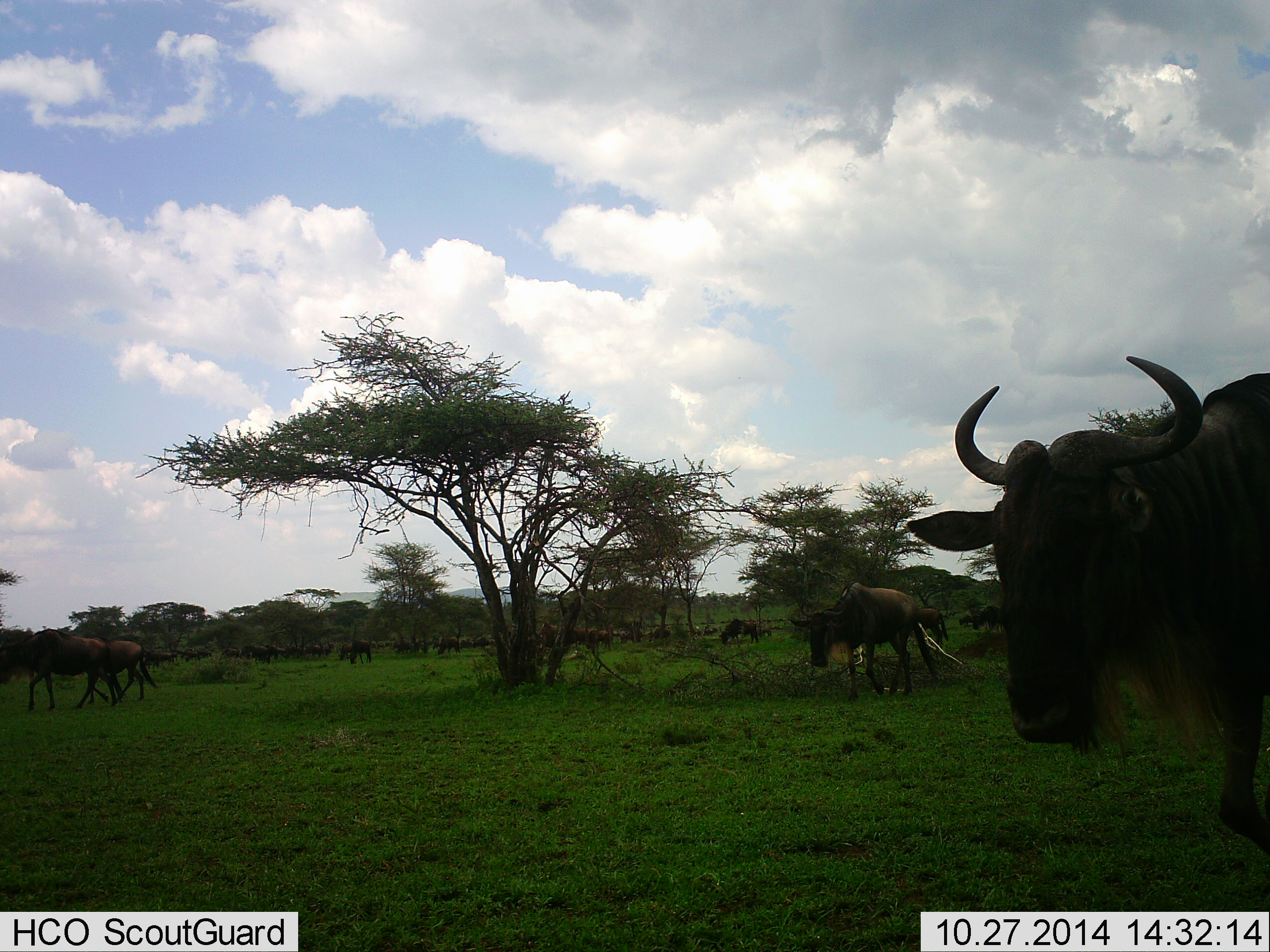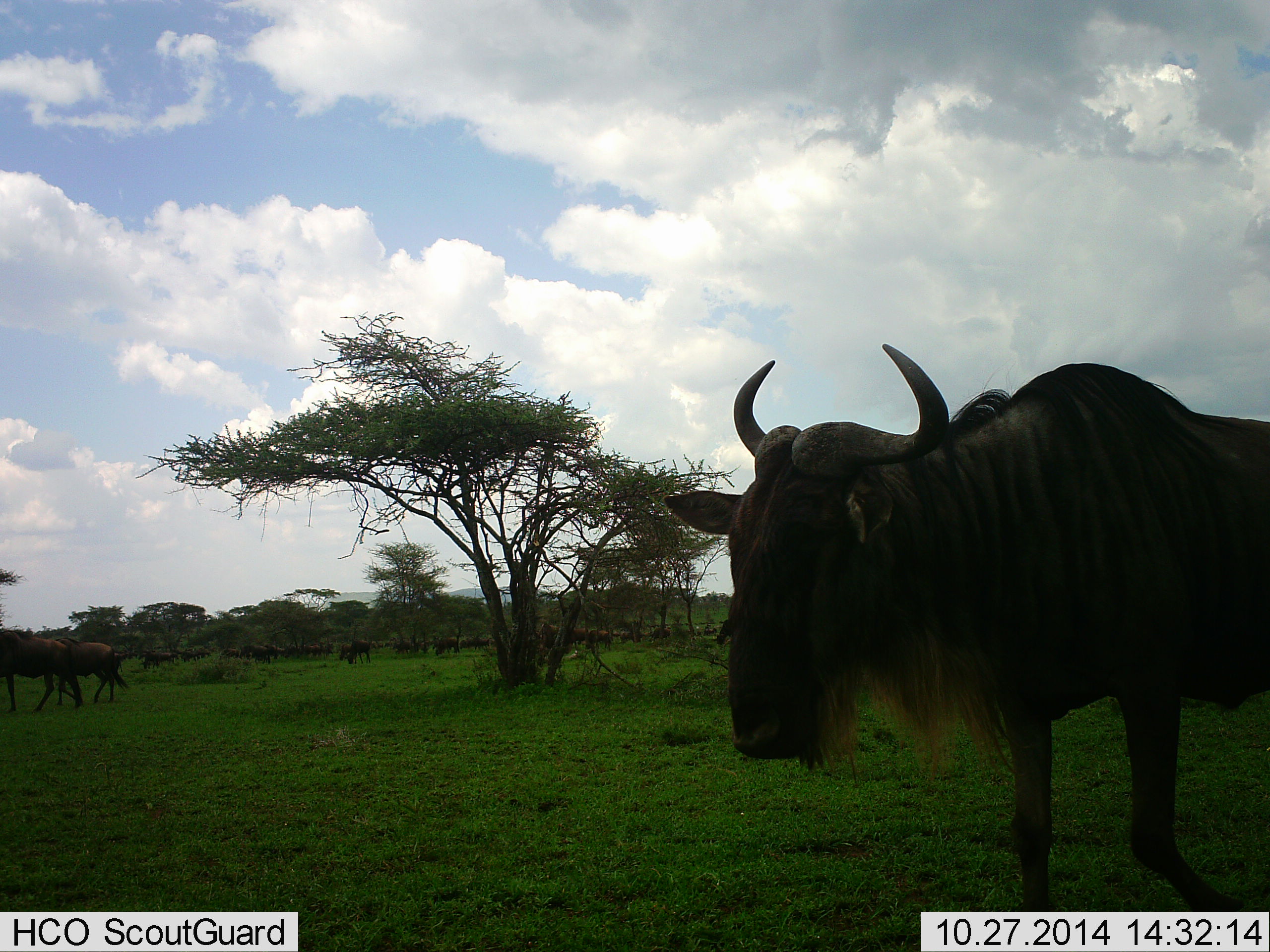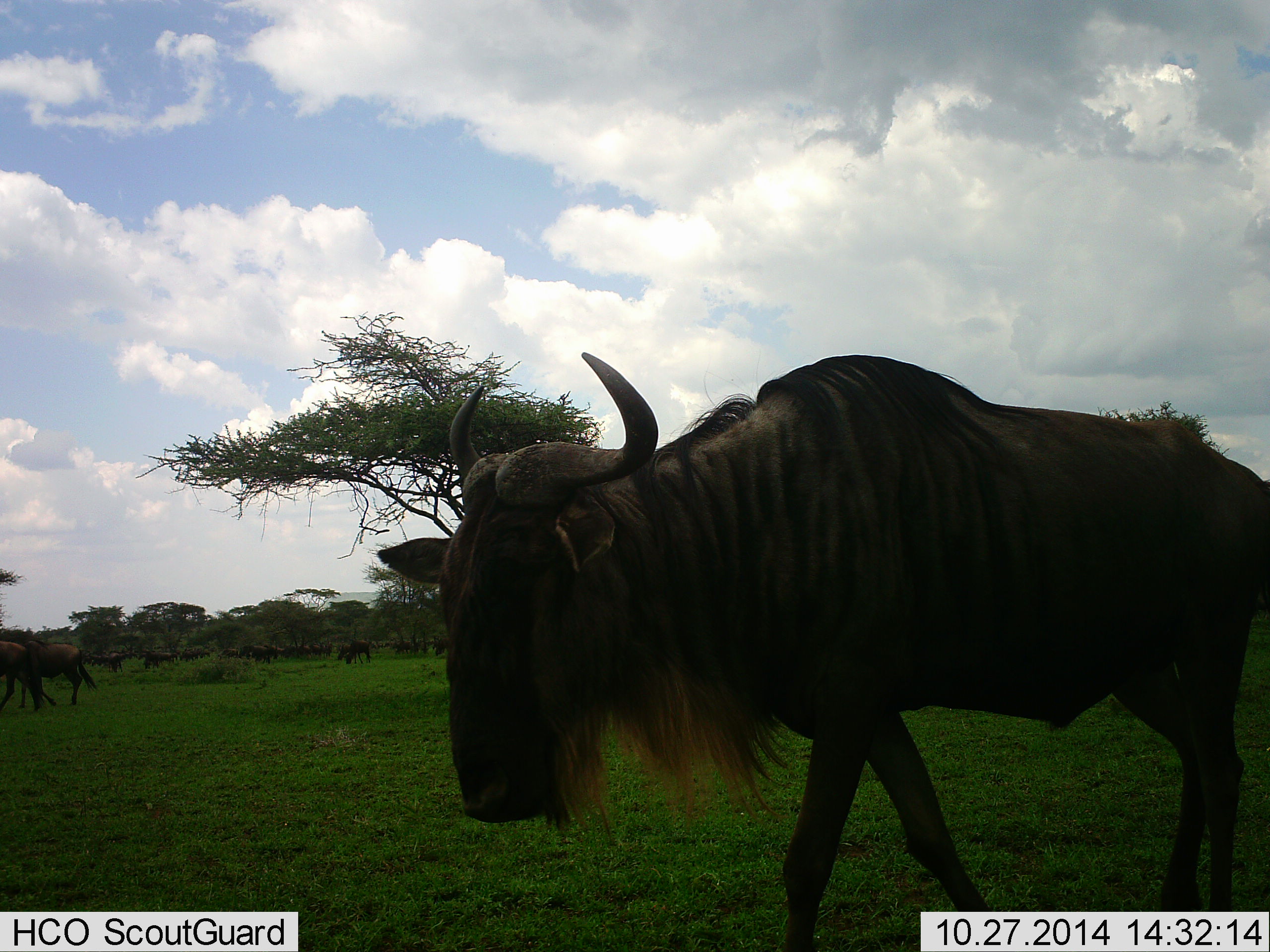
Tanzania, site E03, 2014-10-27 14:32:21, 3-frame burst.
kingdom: Animalia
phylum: Chordata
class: Mammalia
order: Artiodactyla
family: Bovidae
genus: Connochaetes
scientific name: Connochaetes taurinus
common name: blue wildebeest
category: wildebeest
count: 11-50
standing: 60%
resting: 10%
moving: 70%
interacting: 0%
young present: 0%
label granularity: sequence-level